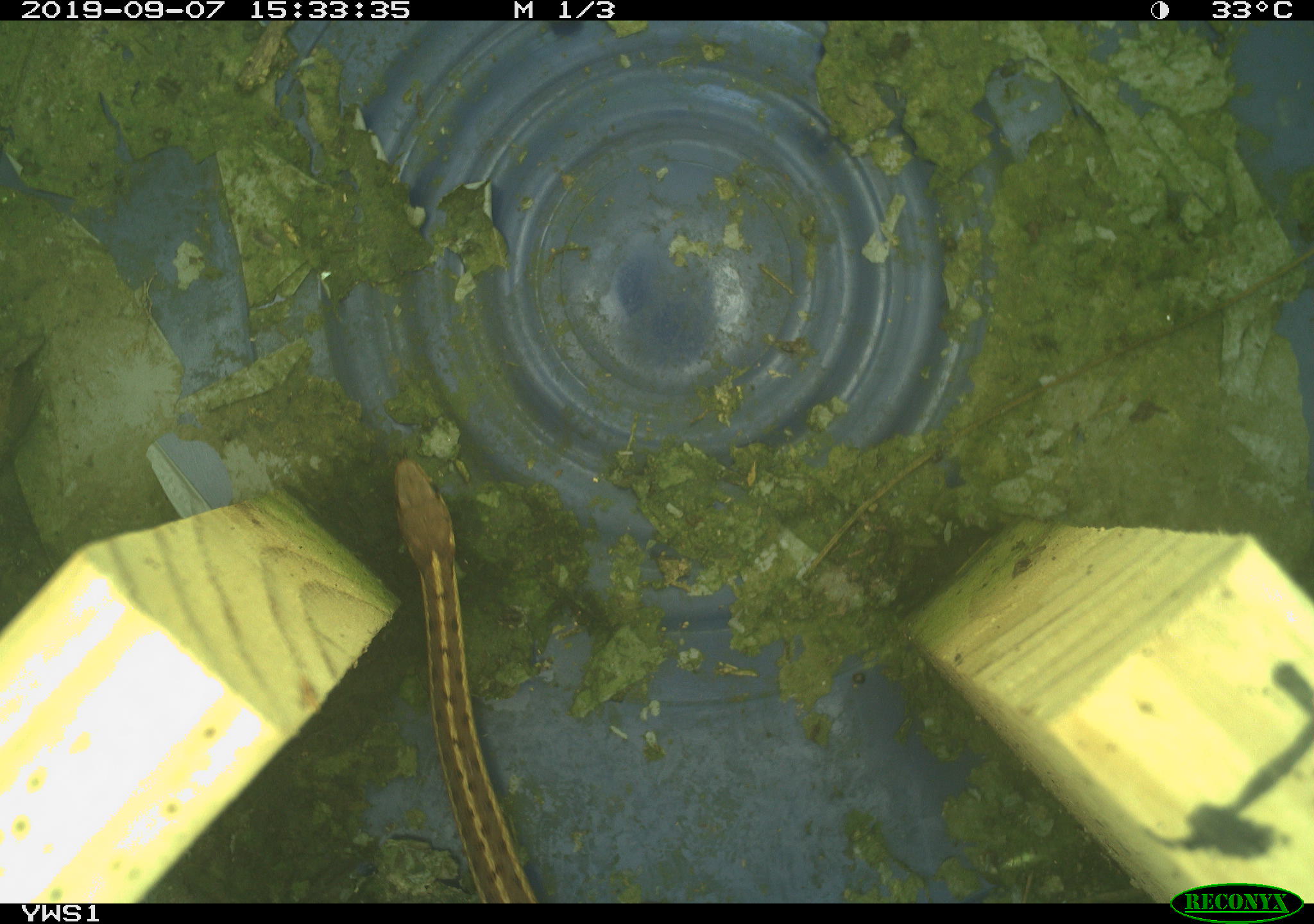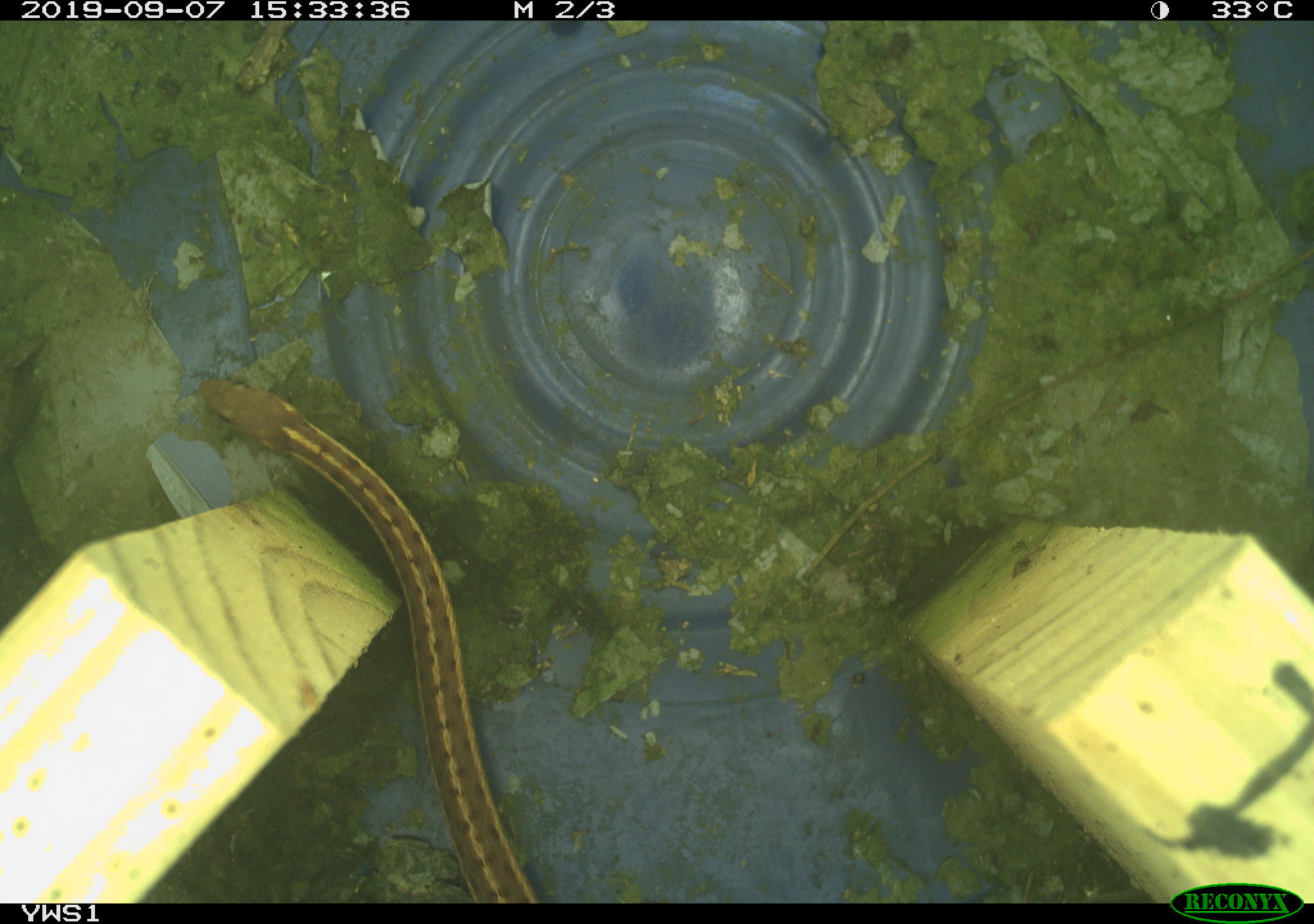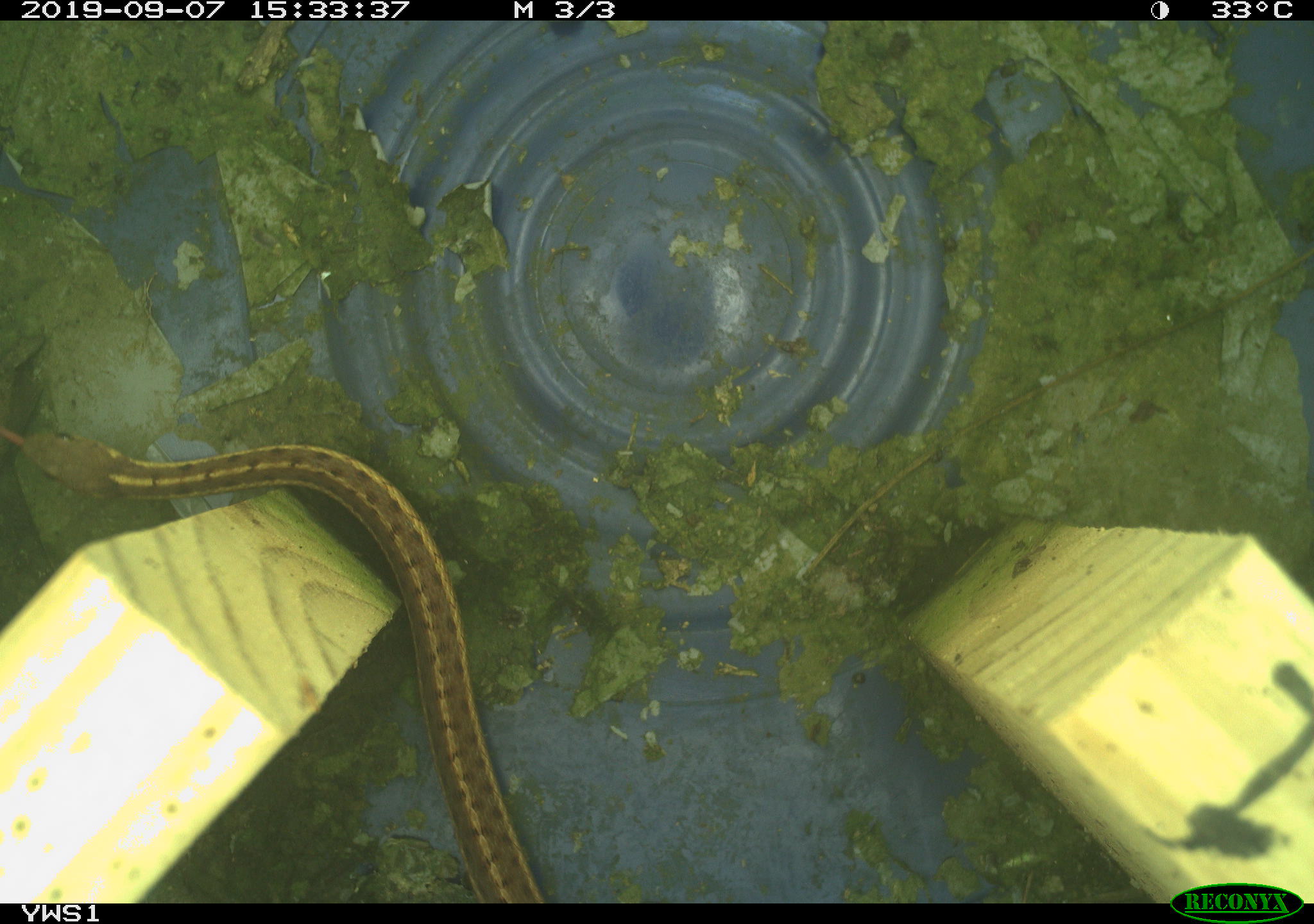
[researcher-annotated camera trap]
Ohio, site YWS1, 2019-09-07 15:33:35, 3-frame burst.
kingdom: Animalia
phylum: Chordata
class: Reptilia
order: Squamata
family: Colubridae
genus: Thamnophis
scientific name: Thamnophis sirtalis sirtalis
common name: eastern gartersnake